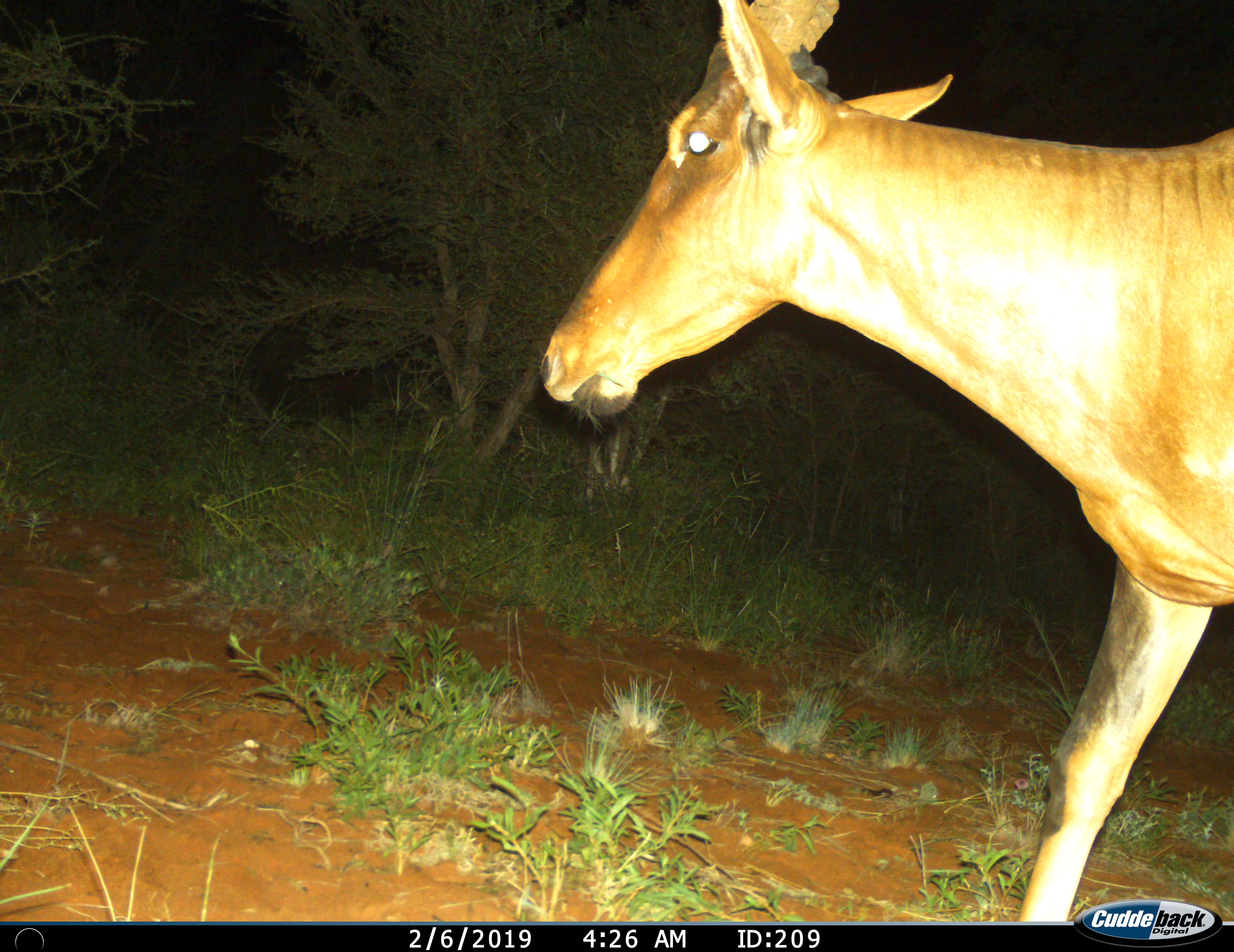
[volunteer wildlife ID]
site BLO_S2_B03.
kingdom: Animalia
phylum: Chordata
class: Mammalia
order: Artiodactyla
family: Bovidae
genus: Alcelaphus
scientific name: Alcelaphus buselaphus caama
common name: red hartebeest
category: hartebeestred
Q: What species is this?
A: Hartebeestred (red hartebeest) (Alcelaphus buselaphus caama).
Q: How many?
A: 1.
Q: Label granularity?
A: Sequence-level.